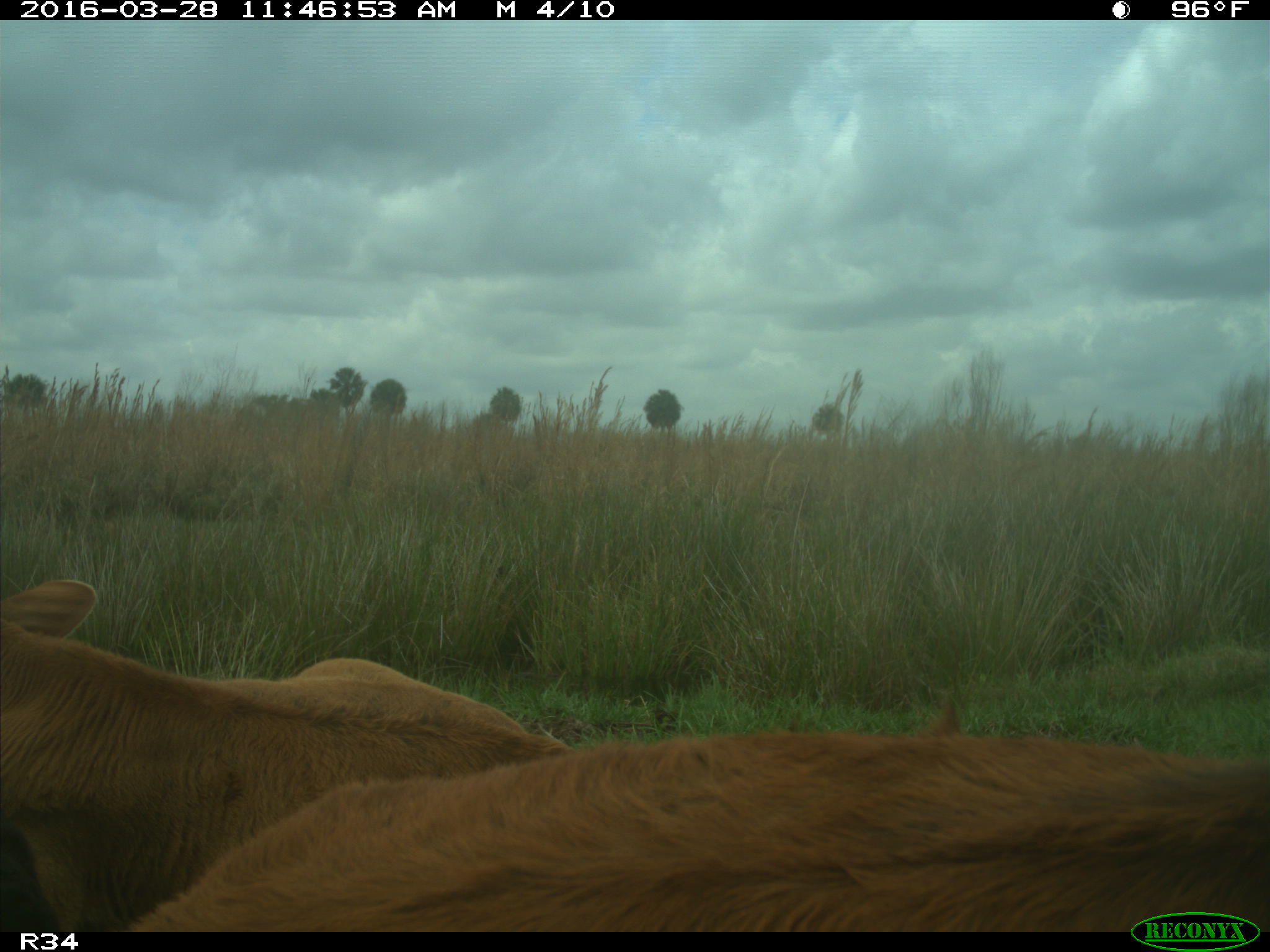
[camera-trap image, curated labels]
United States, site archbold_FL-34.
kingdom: Animalia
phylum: Chordata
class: Mammalia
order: Artiodactyla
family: Bovidae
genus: Bos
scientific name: Bos taurus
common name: domestic cow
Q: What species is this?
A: Bos taurus (domestic cow).